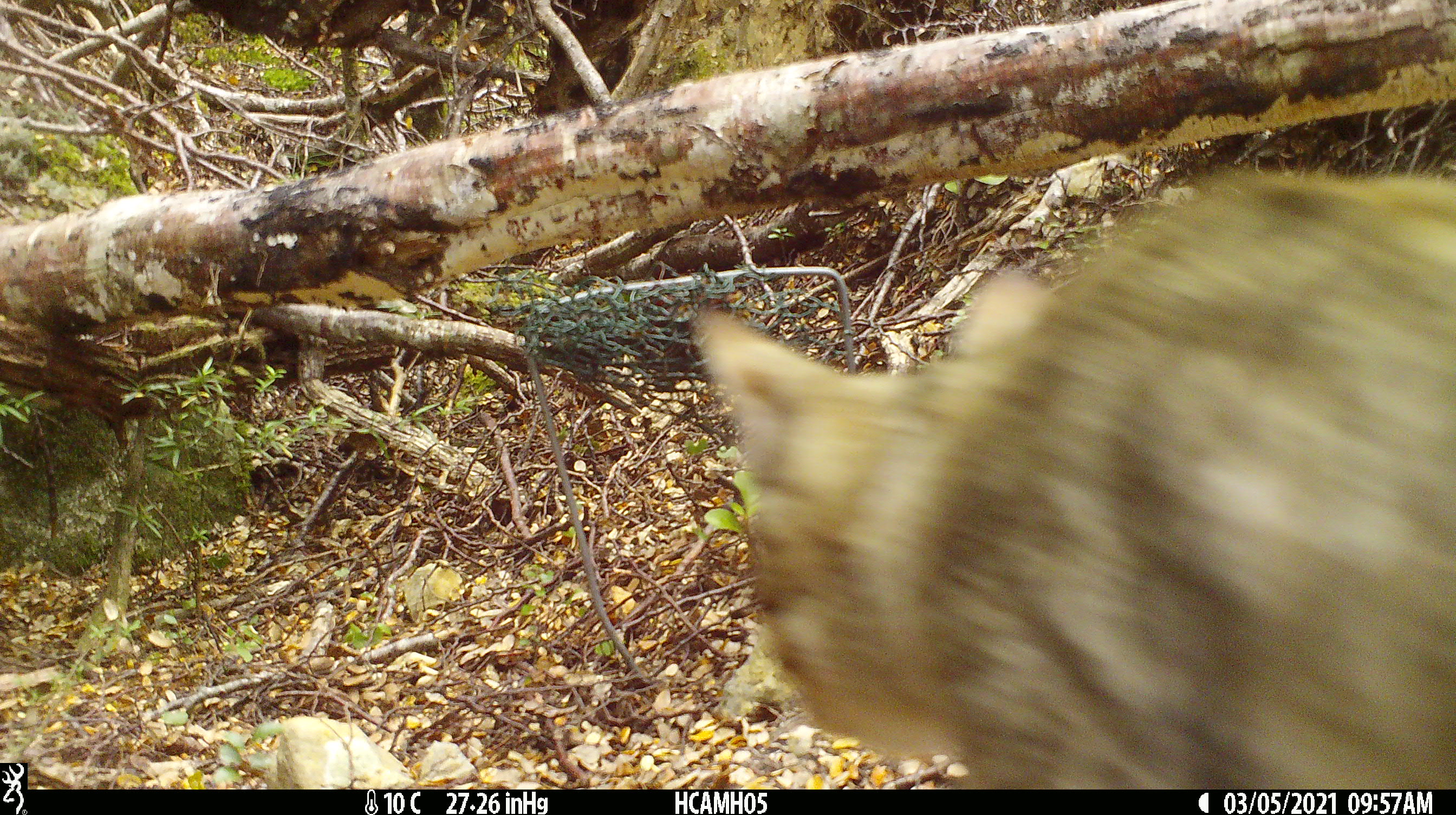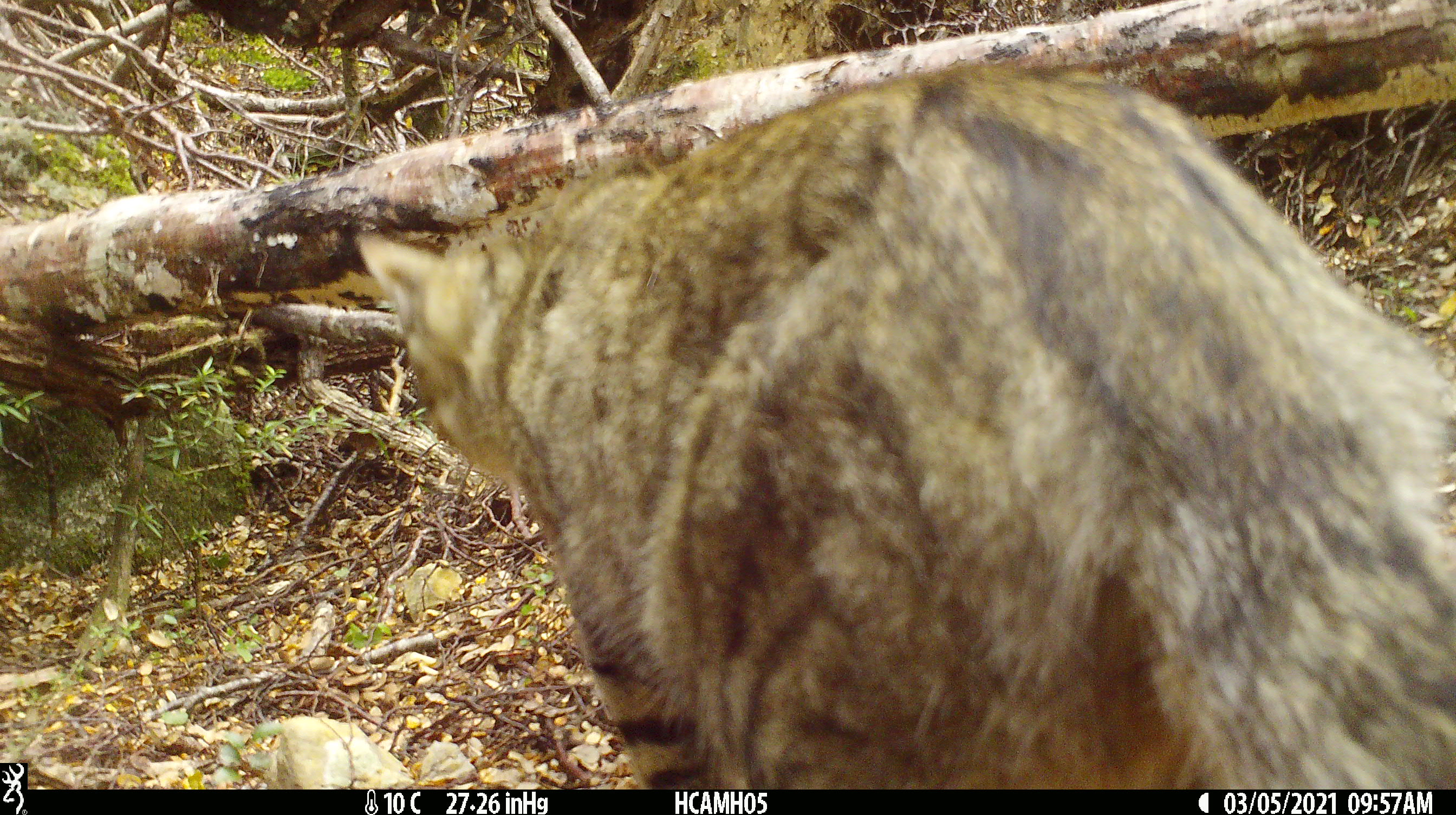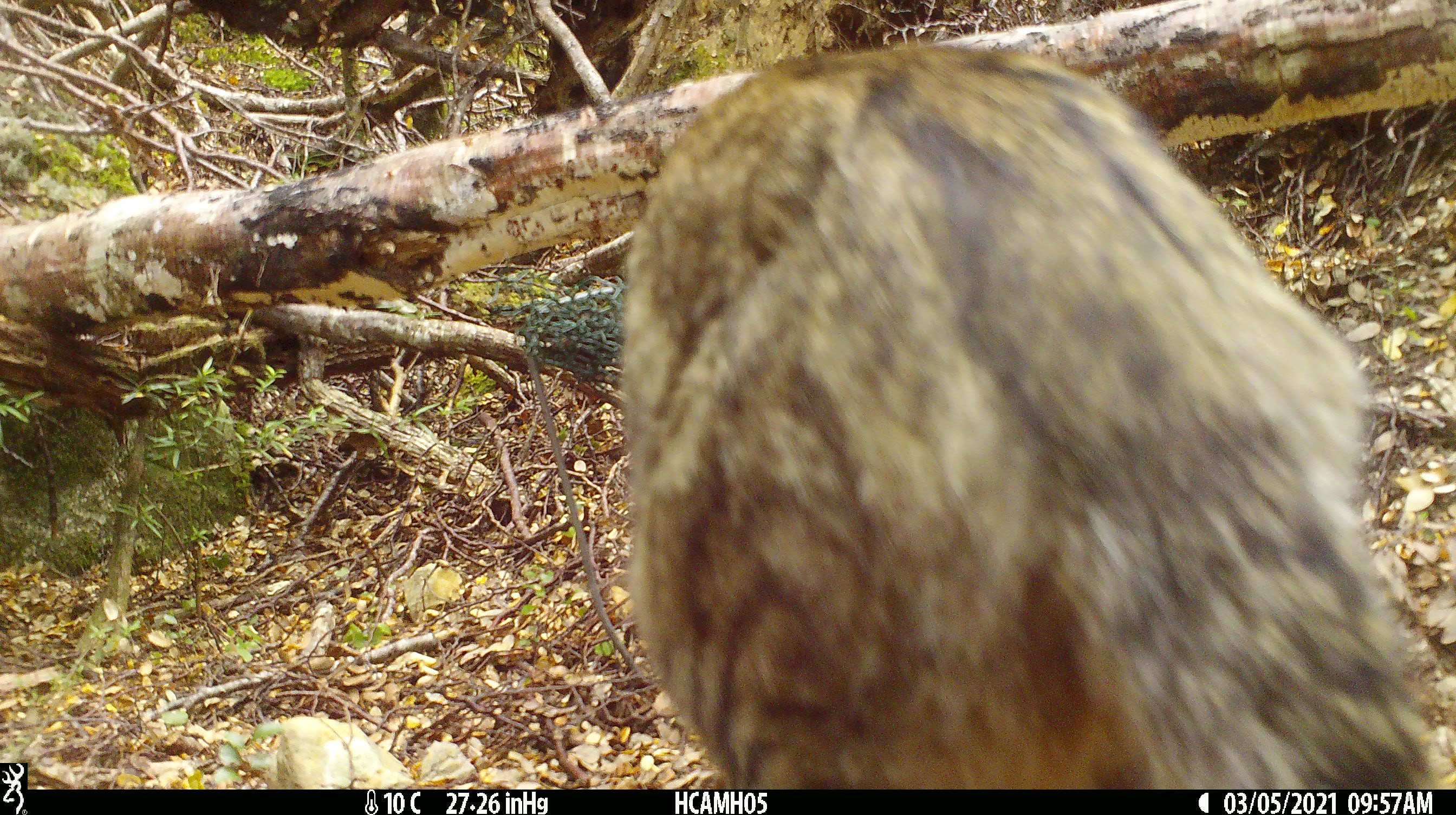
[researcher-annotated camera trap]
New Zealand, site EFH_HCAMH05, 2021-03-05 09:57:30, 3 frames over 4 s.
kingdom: Animalia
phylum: Chordata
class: Mammalia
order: Carnivora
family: Felidae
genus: Felis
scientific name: Felis catus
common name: domestic cat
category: cat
Cat (domestic cat) (Felis catus).